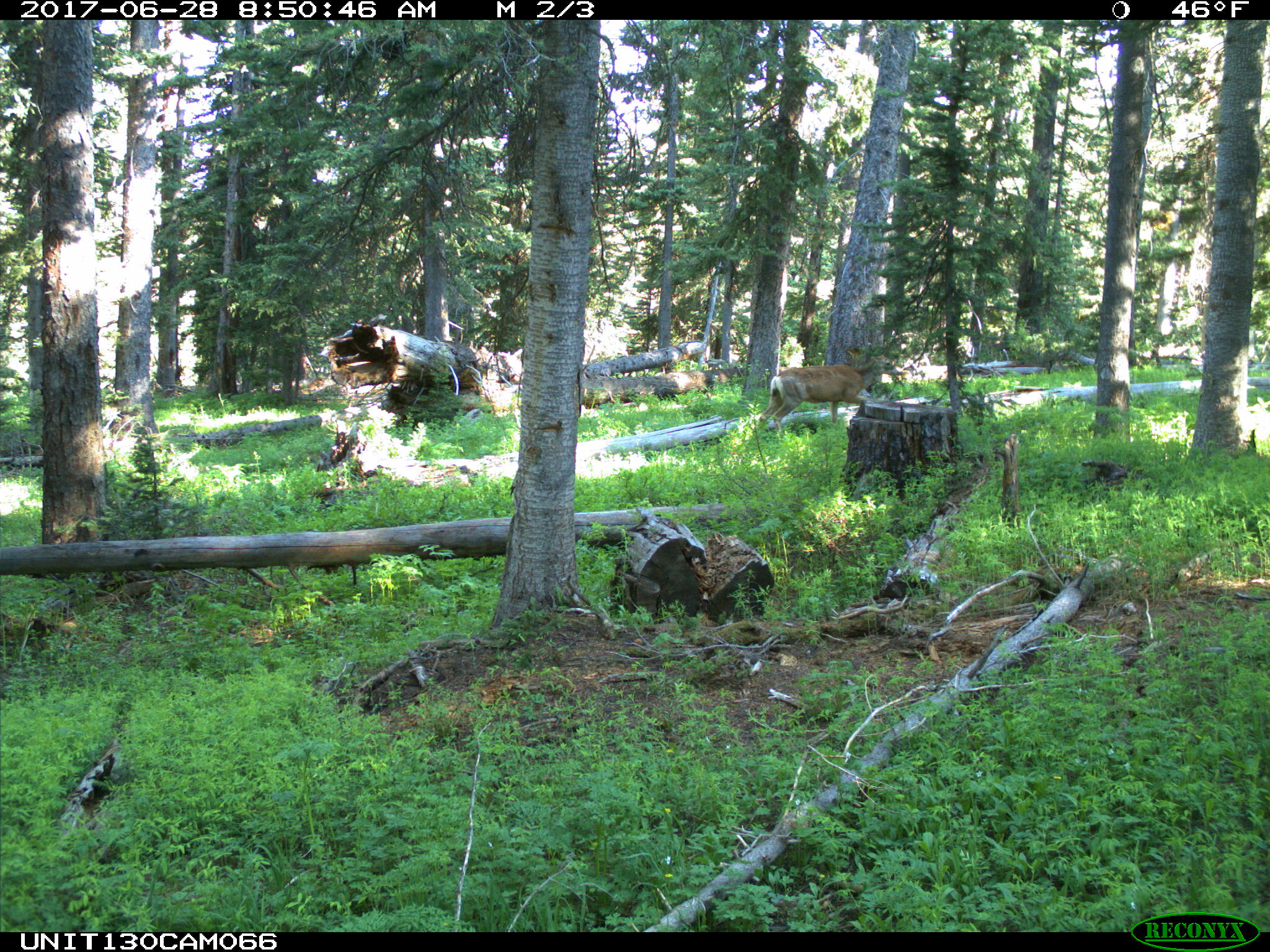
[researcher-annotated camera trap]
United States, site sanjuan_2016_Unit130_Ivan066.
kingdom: Animalia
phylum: Chordata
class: Mammalia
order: Artiodactyla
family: Cervidae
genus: Odocoileus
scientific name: Odocoileus hemionus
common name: mule deer